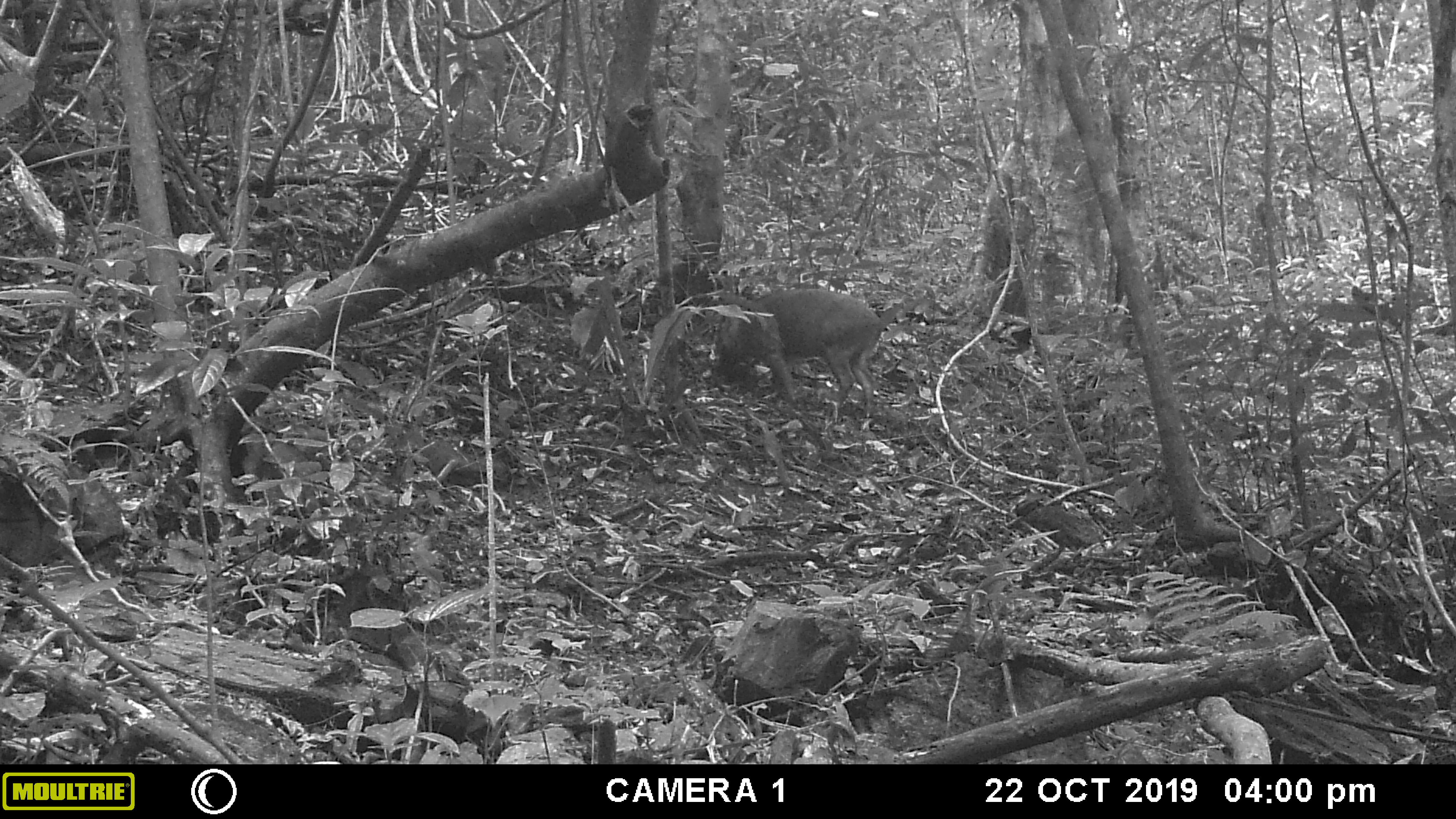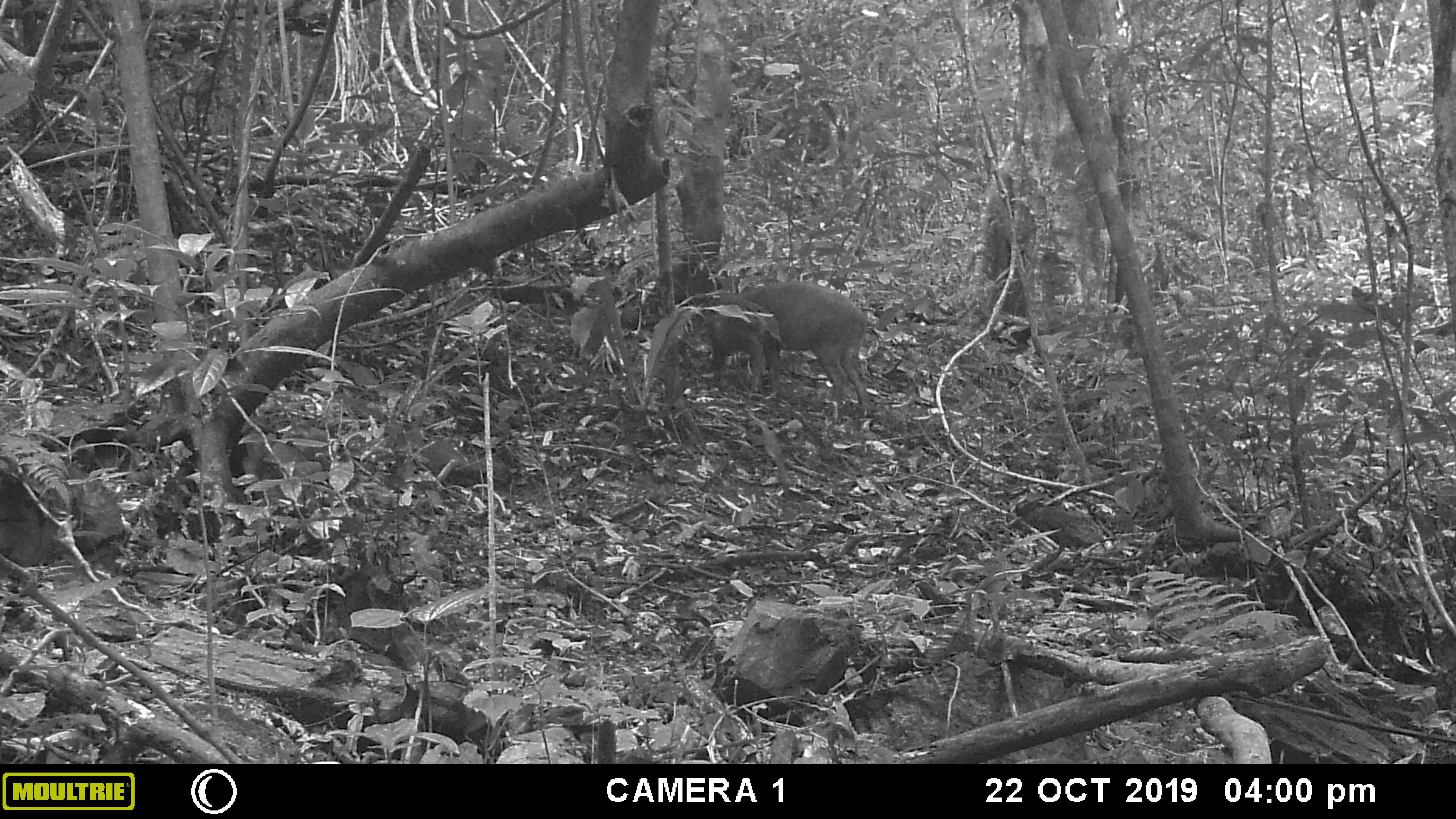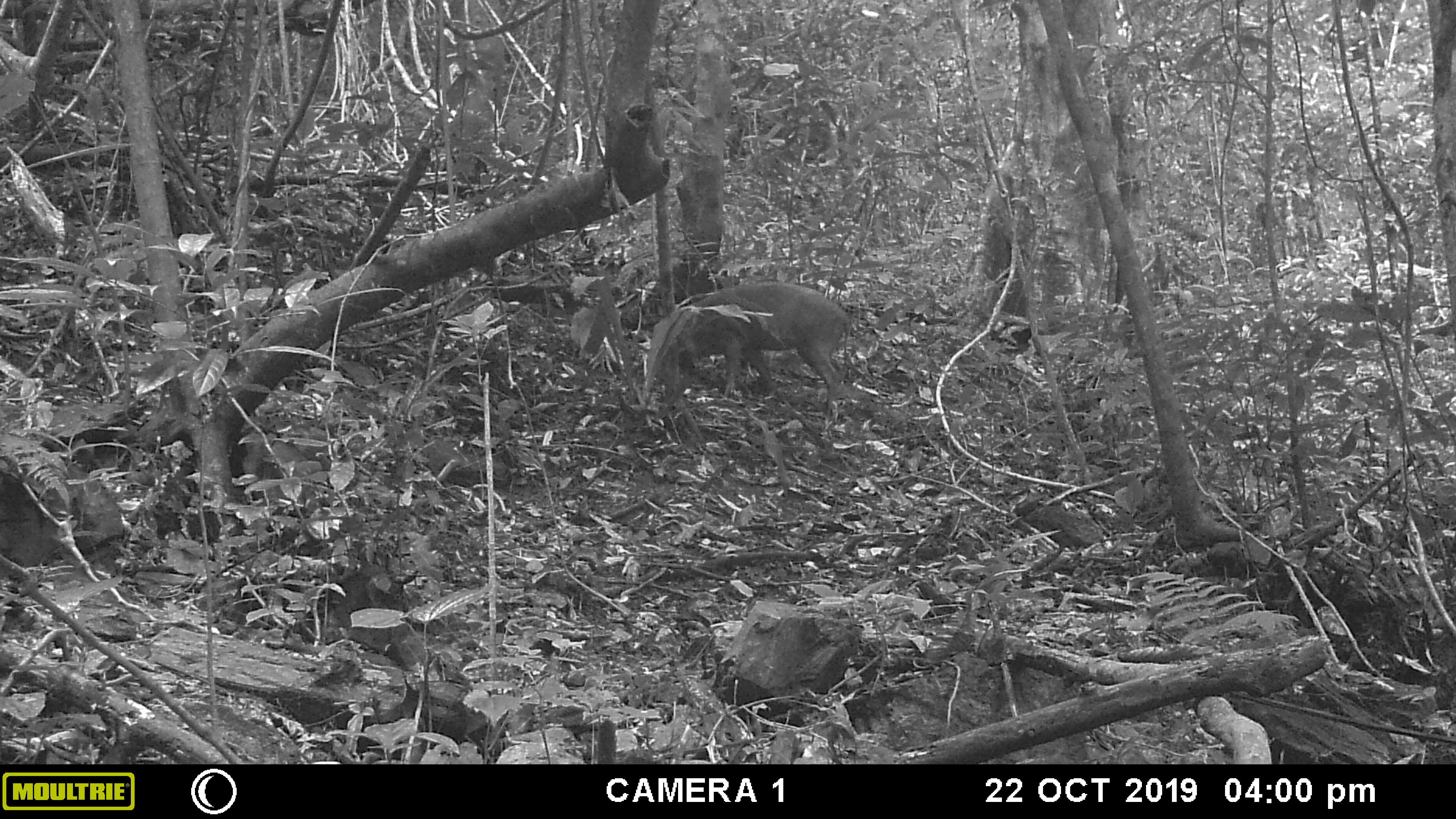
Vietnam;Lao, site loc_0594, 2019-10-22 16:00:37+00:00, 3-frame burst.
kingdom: Animalia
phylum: Chordata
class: Mammalia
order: Artiodactyla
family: Suidae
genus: Sus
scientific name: Sus scrofa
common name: eurasian wild pig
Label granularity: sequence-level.